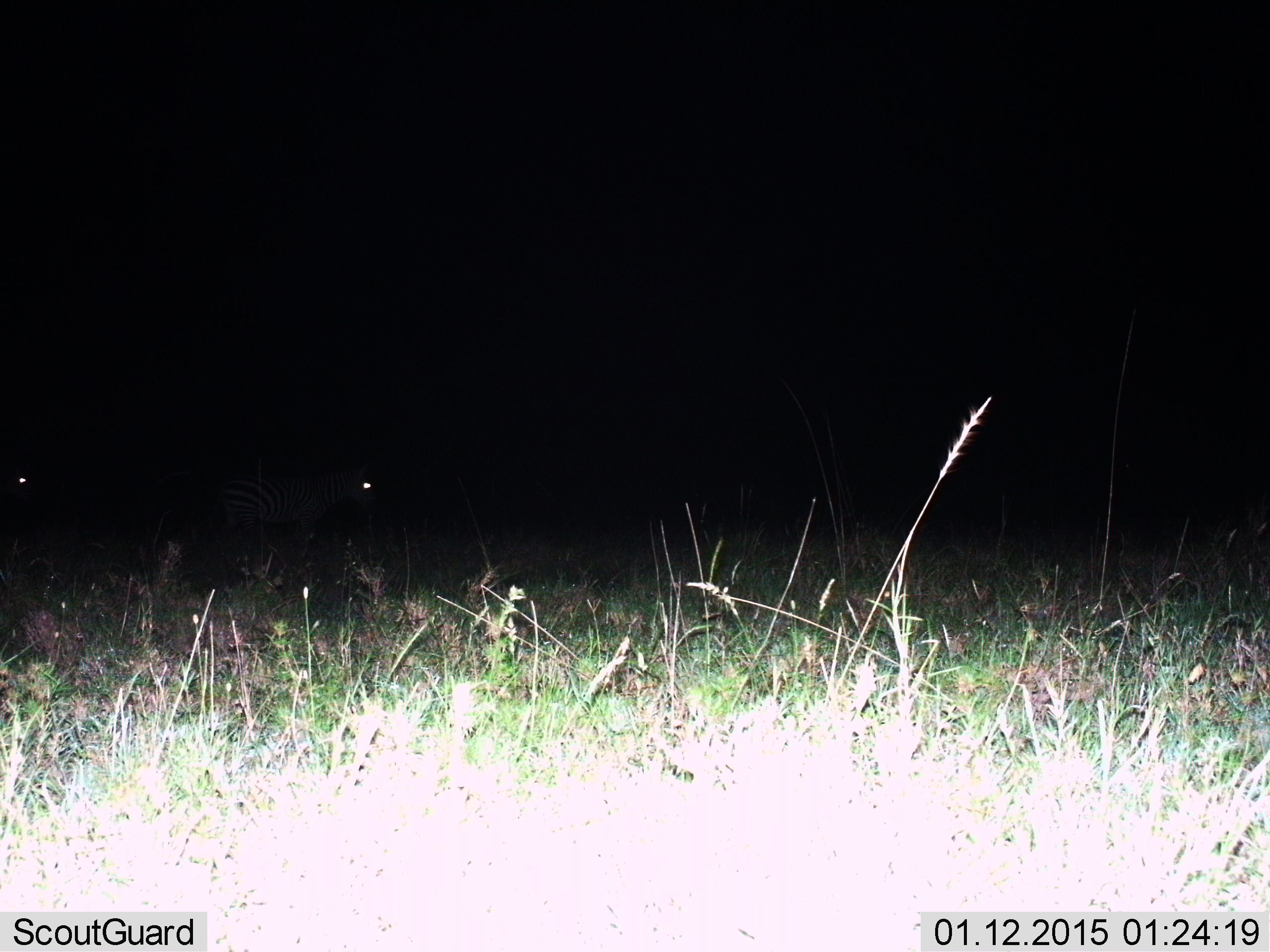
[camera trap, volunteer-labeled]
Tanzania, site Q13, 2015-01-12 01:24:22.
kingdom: Animalia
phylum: Chordata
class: Mammalia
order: Perissodactyla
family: Equidae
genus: Equus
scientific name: Equus quagga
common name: plains zebra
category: zebra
Zebra (plains zebra) (Equus quagga), count 2. Behavior (volunteer vote fractions): standing 75%, resting 0%, moving 38%, interacting 0%. Young present (vote fraction): 0%. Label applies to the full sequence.